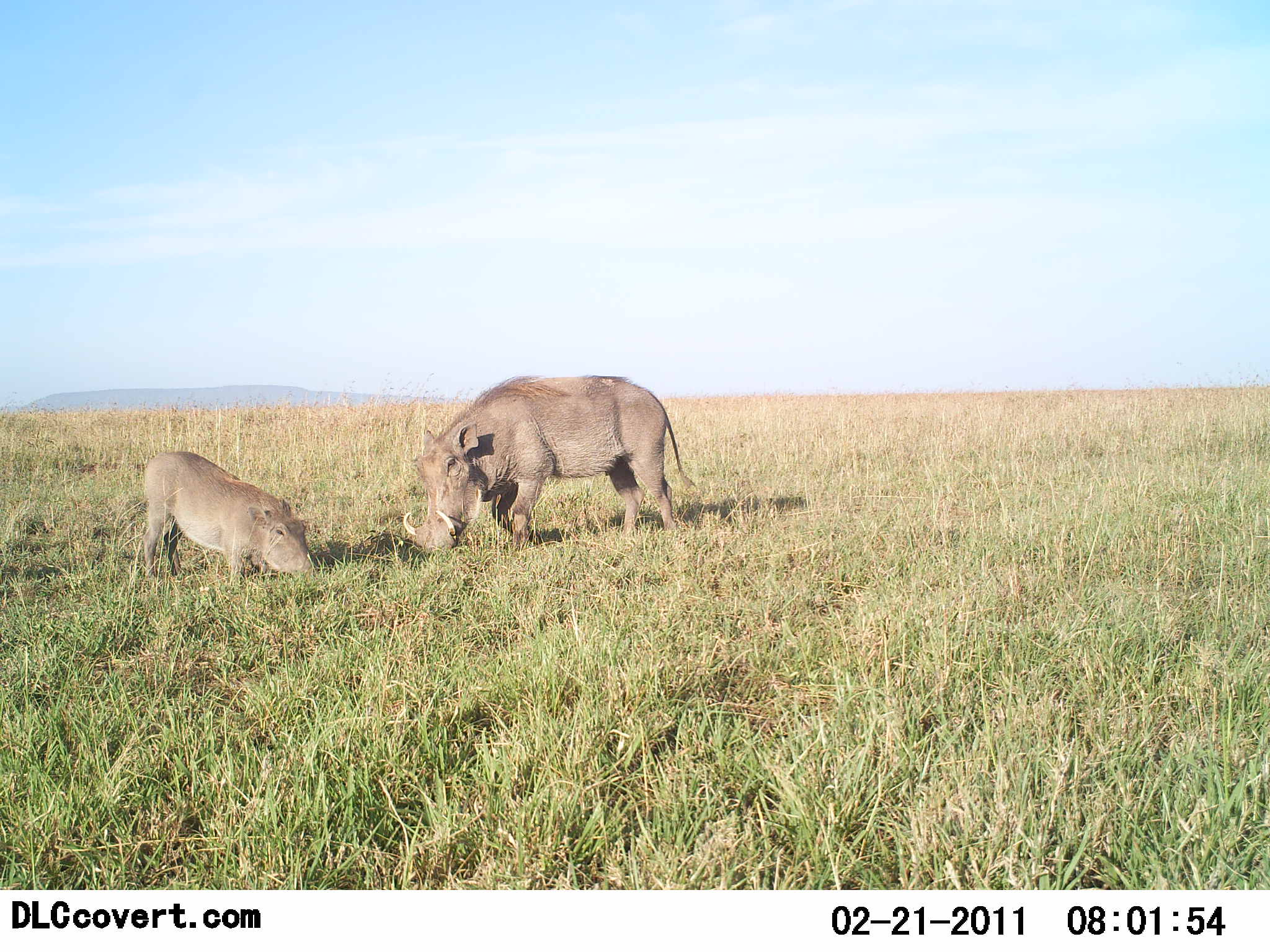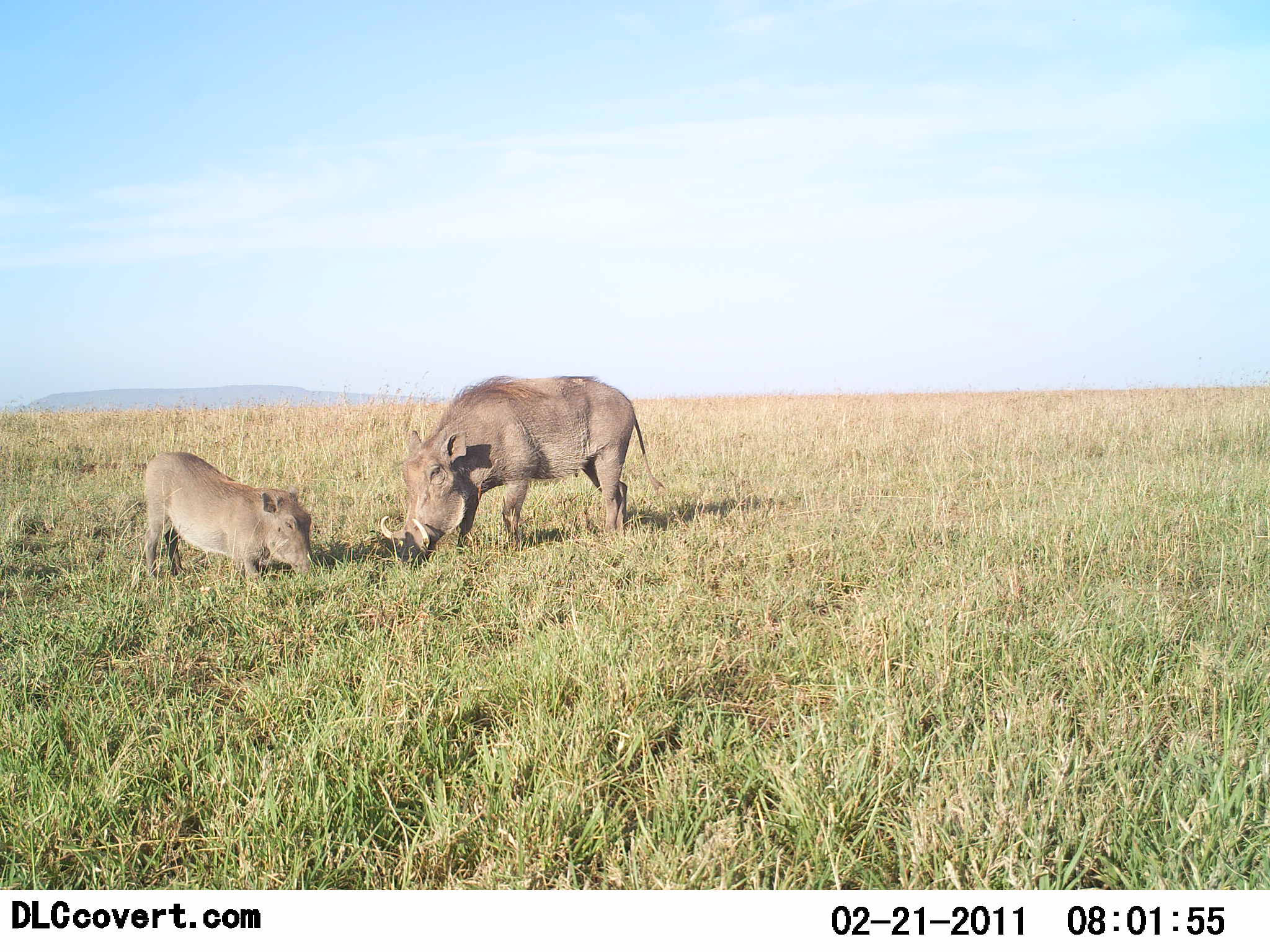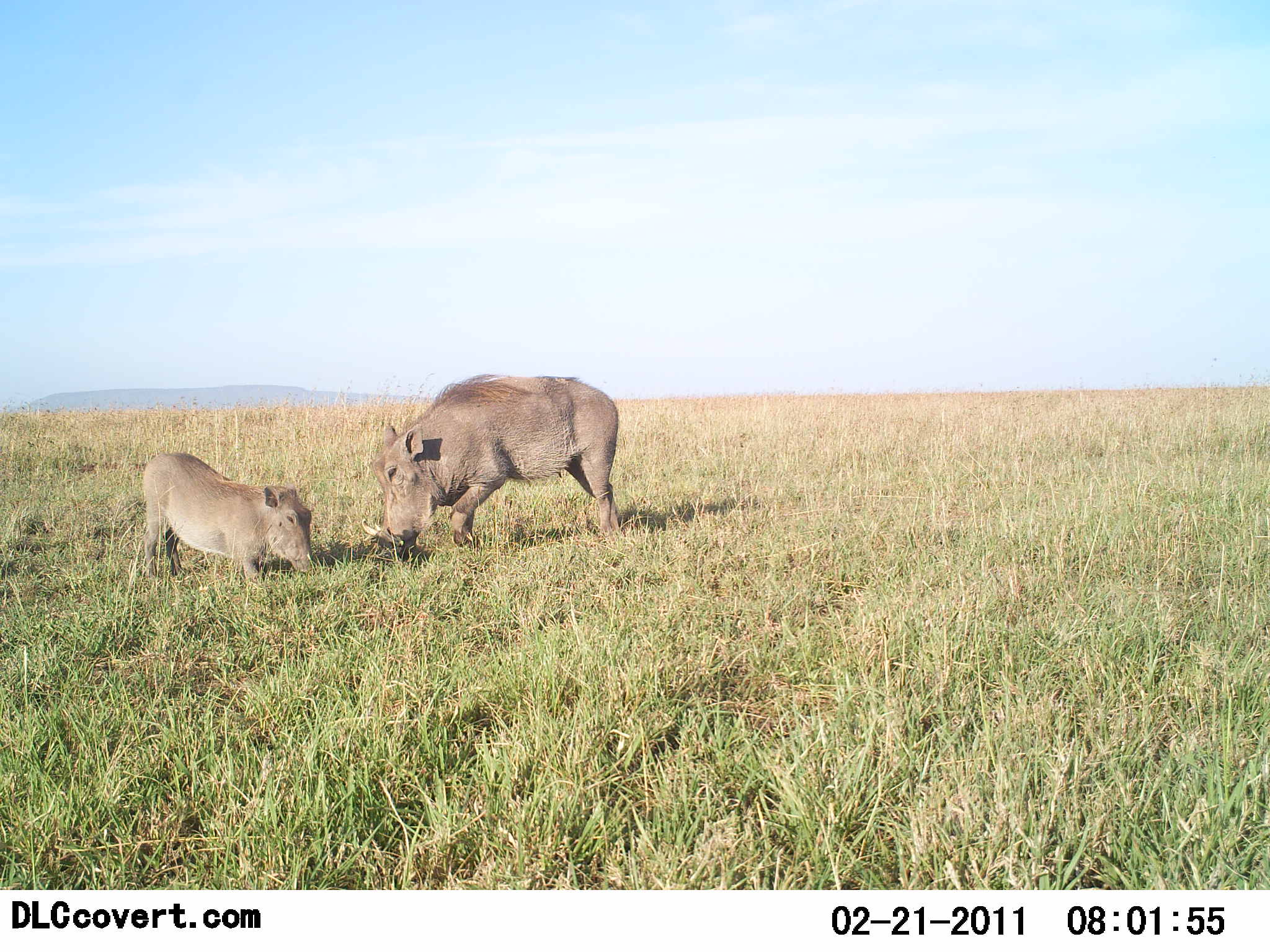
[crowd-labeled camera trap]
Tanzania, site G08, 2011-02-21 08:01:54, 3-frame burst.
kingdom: Animalia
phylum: Chordata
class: Mammalia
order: Artiodactyla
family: Suidae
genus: Phacochoerus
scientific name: Phacochoerus africanus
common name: warthog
Warthog (Phacochoerus africanus), count 2. Behavior (volunteer vote fractions): standing 0%, resting 0%, moving 10%, interacting 10%. Young present (vote fraction): 100%. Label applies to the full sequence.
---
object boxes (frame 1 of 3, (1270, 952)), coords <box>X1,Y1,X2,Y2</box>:
animal: <box>403,374,699,552</box>; <box>140,451,319,585</box>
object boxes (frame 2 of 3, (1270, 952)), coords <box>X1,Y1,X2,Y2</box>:
animal: <box>381,375,665,564</box>; <box>143,452,312,588</box>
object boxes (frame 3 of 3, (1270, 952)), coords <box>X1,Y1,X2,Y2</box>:
animal: <box>362,374,625,559</box>; <box>143,452,316,583</box>